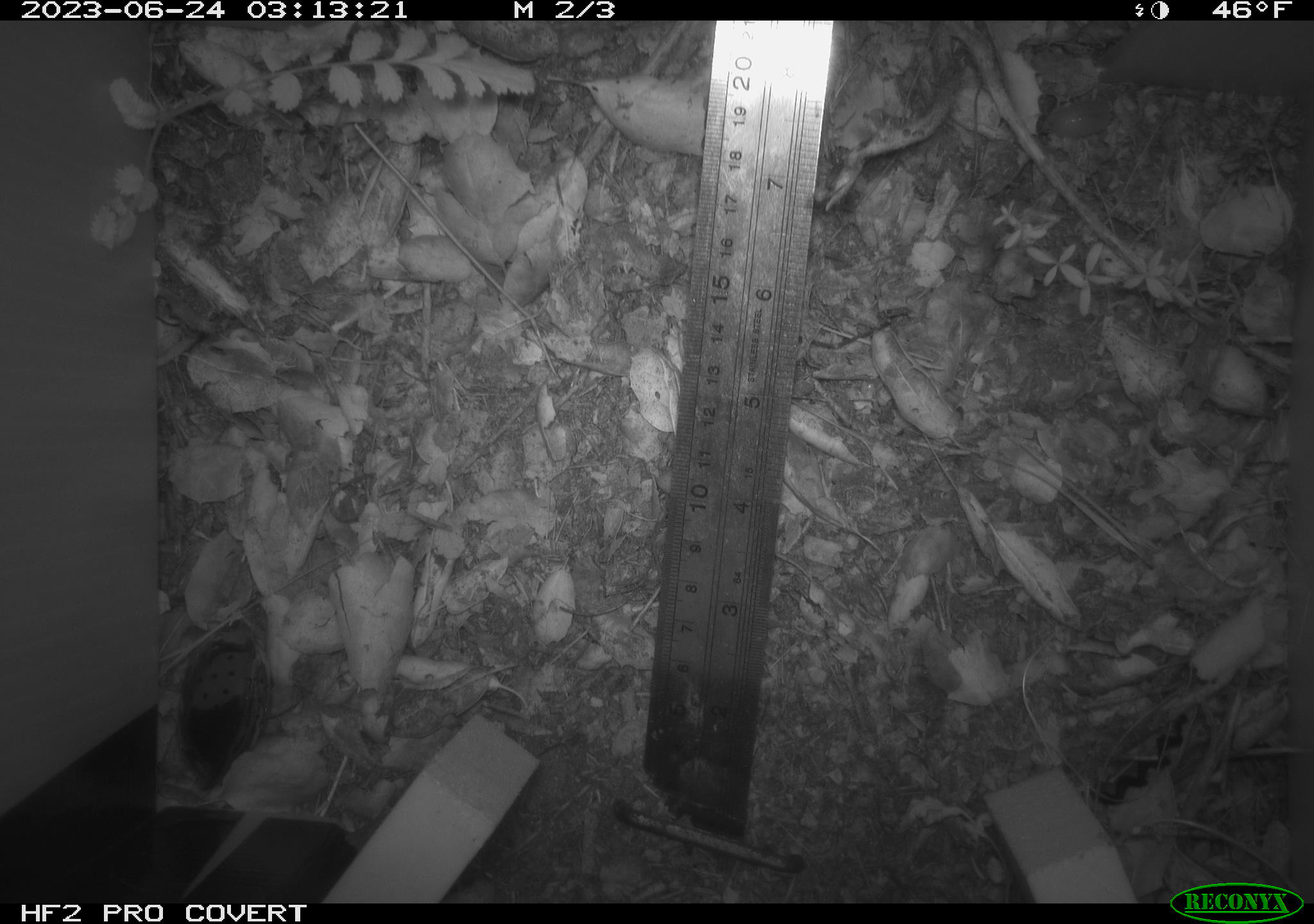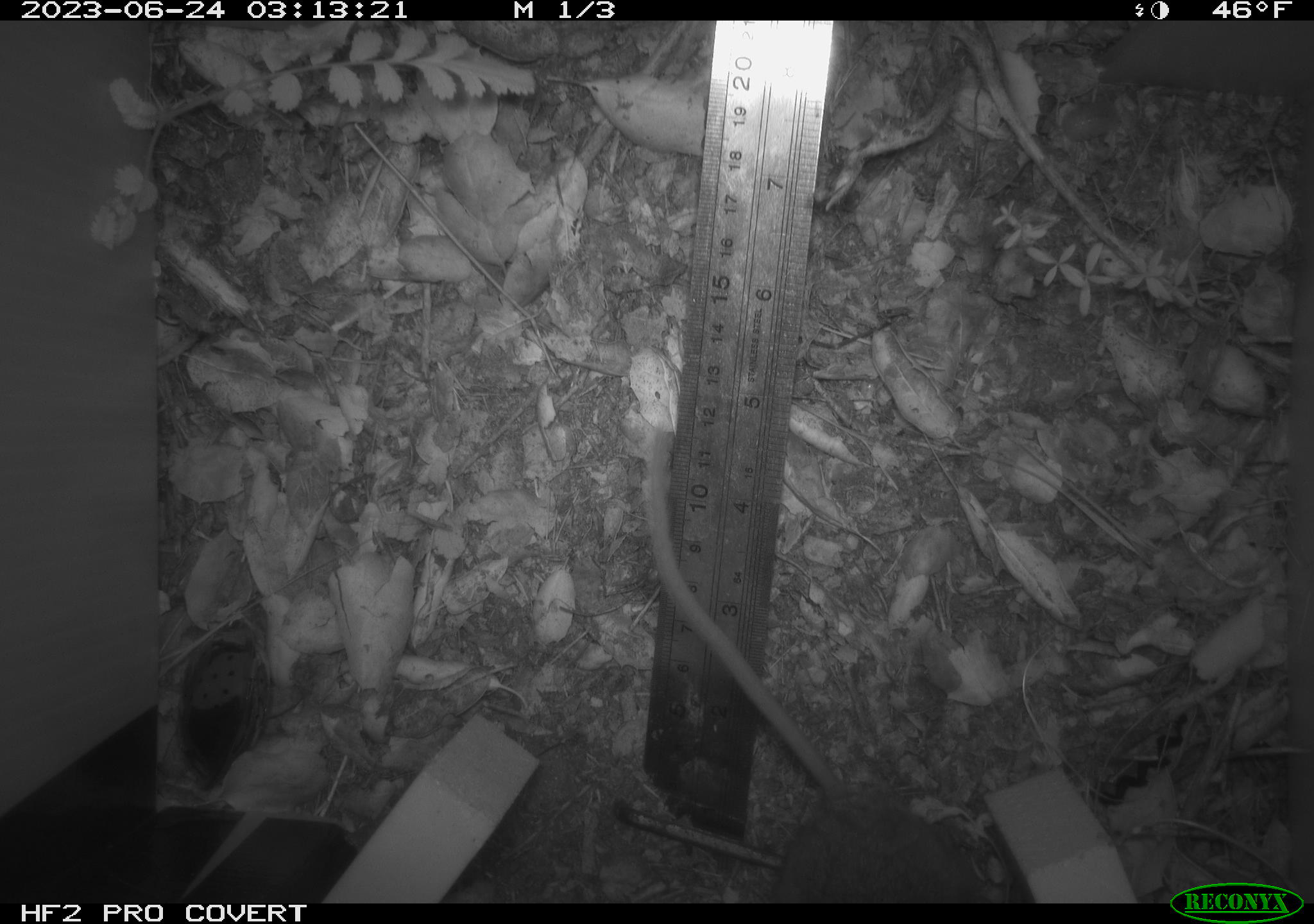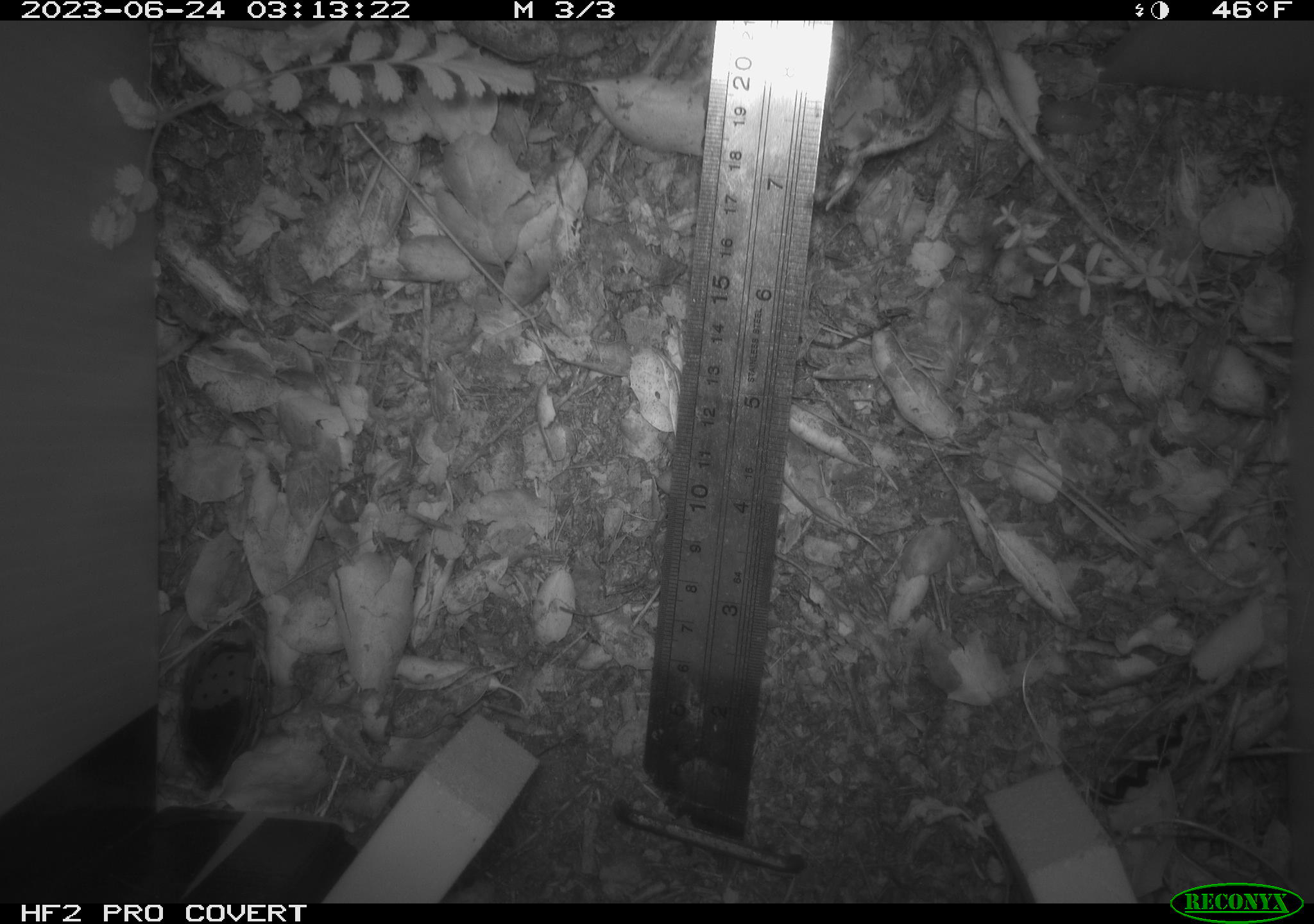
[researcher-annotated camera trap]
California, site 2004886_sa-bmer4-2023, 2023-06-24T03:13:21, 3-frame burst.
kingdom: Animalia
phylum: Chordata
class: Mammalia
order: Rodentia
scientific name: Rodentia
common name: mouse species